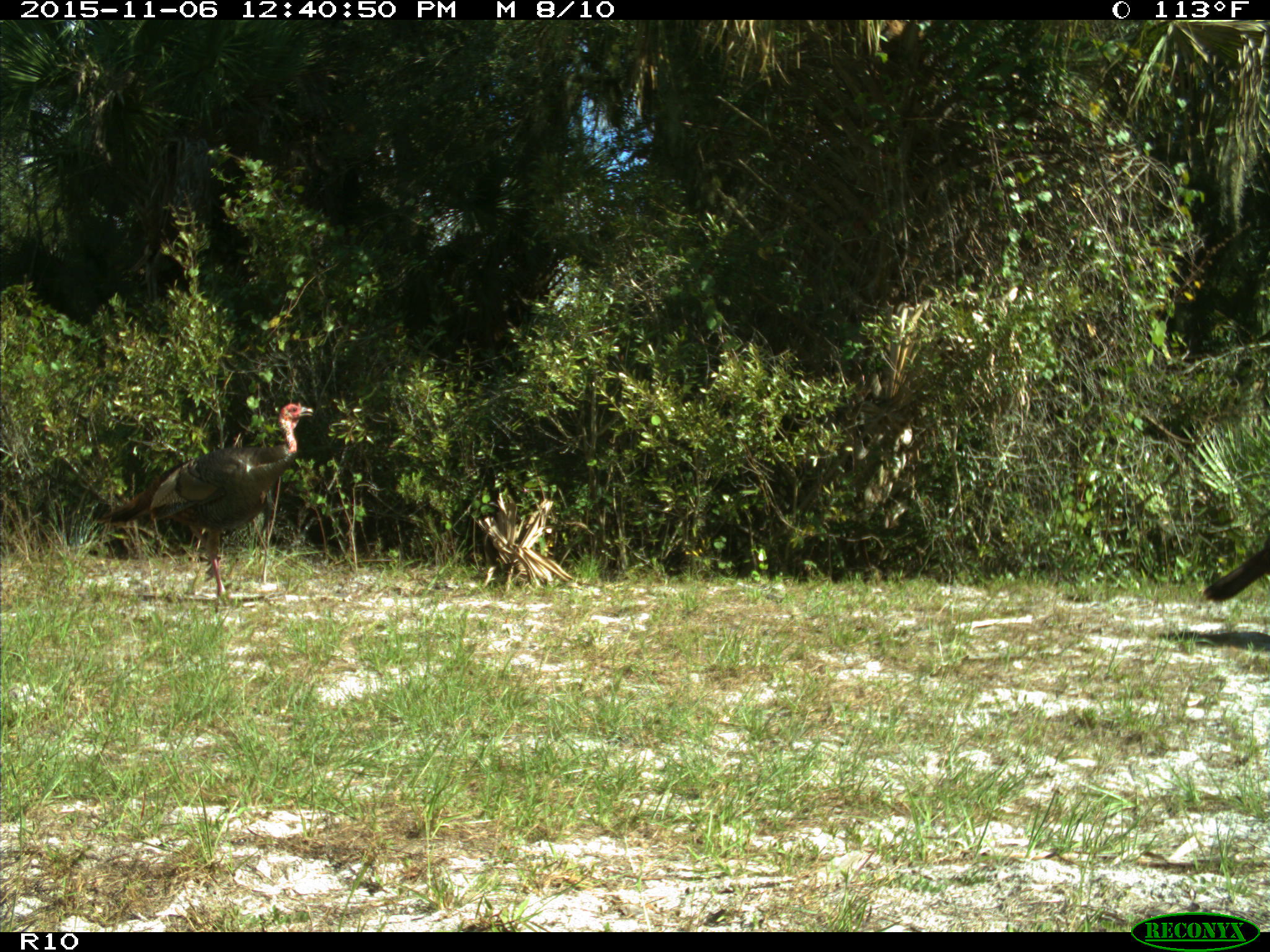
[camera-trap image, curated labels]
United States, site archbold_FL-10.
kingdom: Animalia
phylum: Chordata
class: Aves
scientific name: Aves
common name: birds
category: unidentified bird